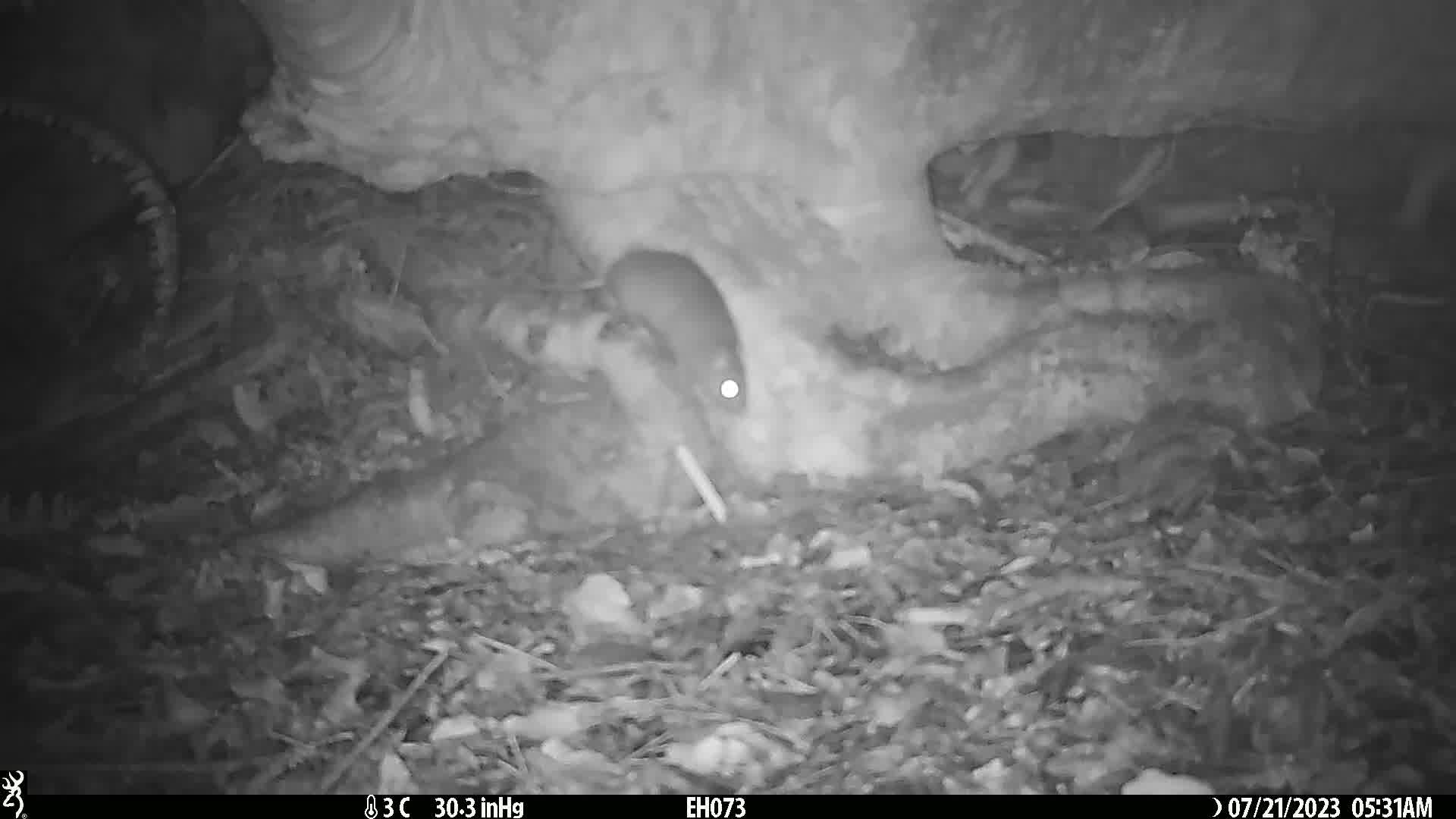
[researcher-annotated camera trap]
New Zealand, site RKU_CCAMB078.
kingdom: Animalia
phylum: Chordata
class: Mammalia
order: Rodentia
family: Muridae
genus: Rattus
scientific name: Rattus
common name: rat